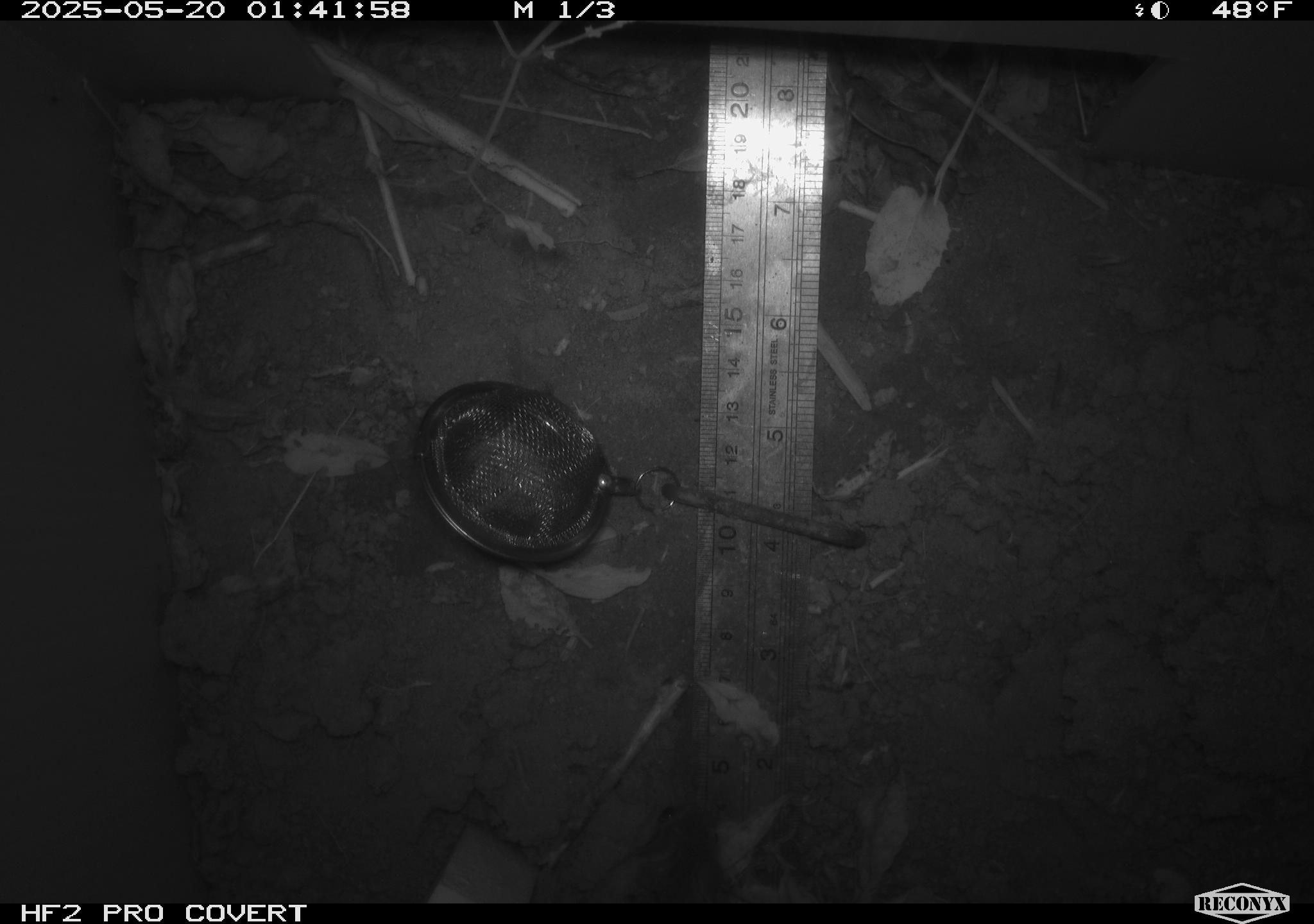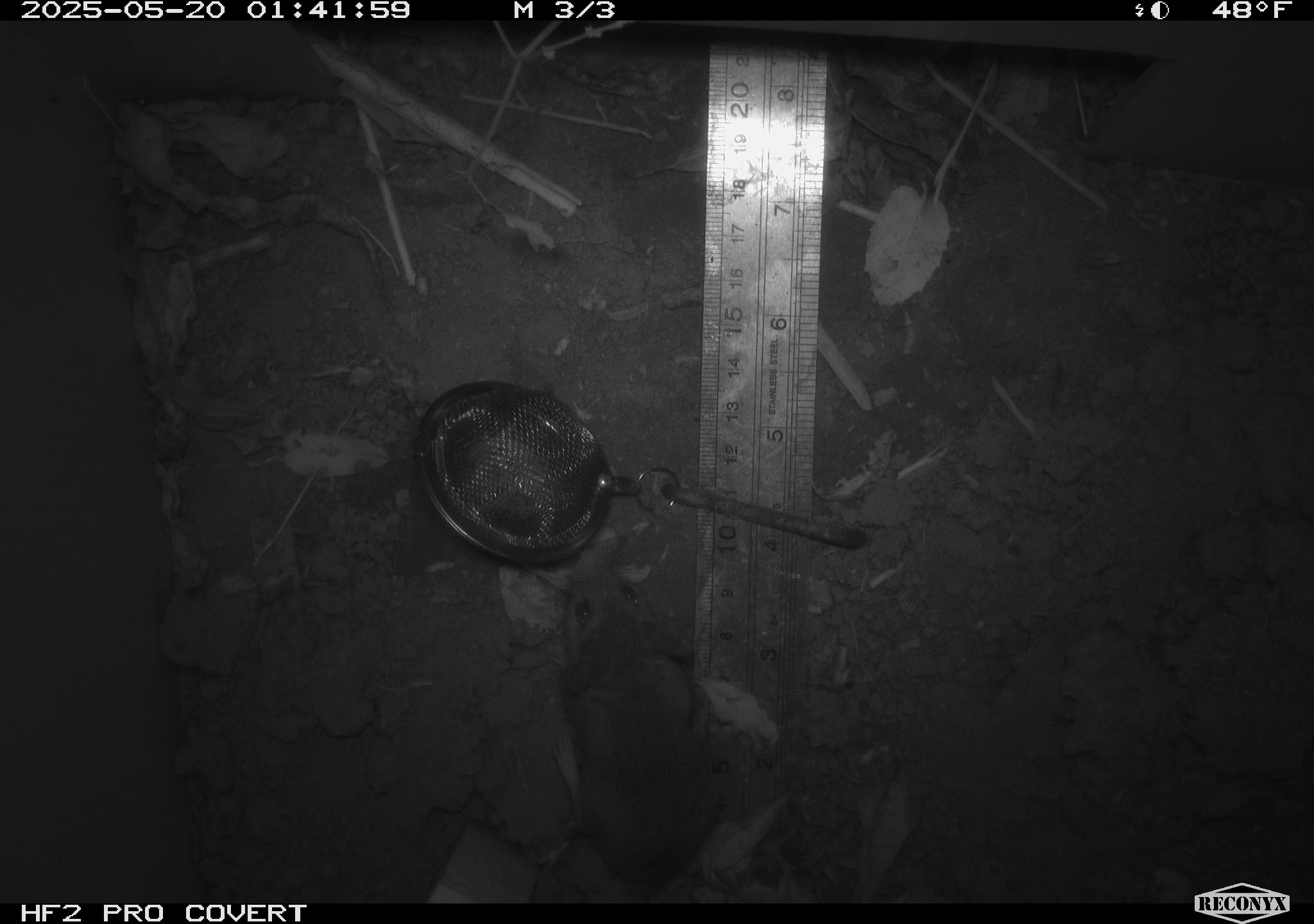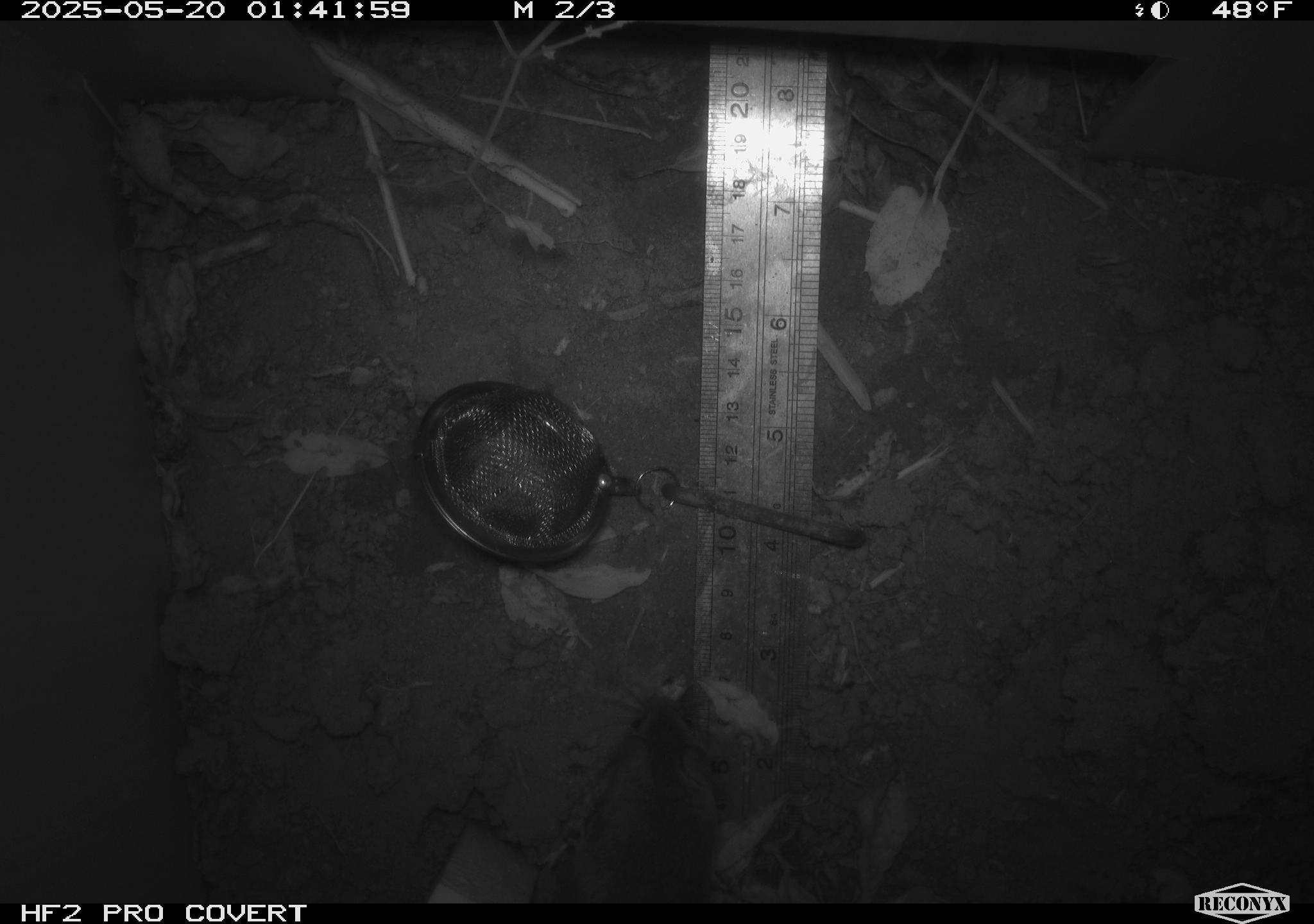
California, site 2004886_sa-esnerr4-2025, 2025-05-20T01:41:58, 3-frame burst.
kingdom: Animalia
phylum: Chordata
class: Mammalia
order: Rodentia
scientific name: Rodentia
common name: rodent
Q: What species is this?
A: Rodent (Rodentia).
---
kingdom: Animalia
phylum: Chordata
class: Mammalia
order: Rodentia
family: Cricetidae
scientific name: Arvicolinae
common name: voles, lemmings, and muskrats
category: arvicolinae subfamily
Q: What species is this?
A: Arvicolinae subfamily (voles, lemmings, and muskrats) (Arvicolinae).